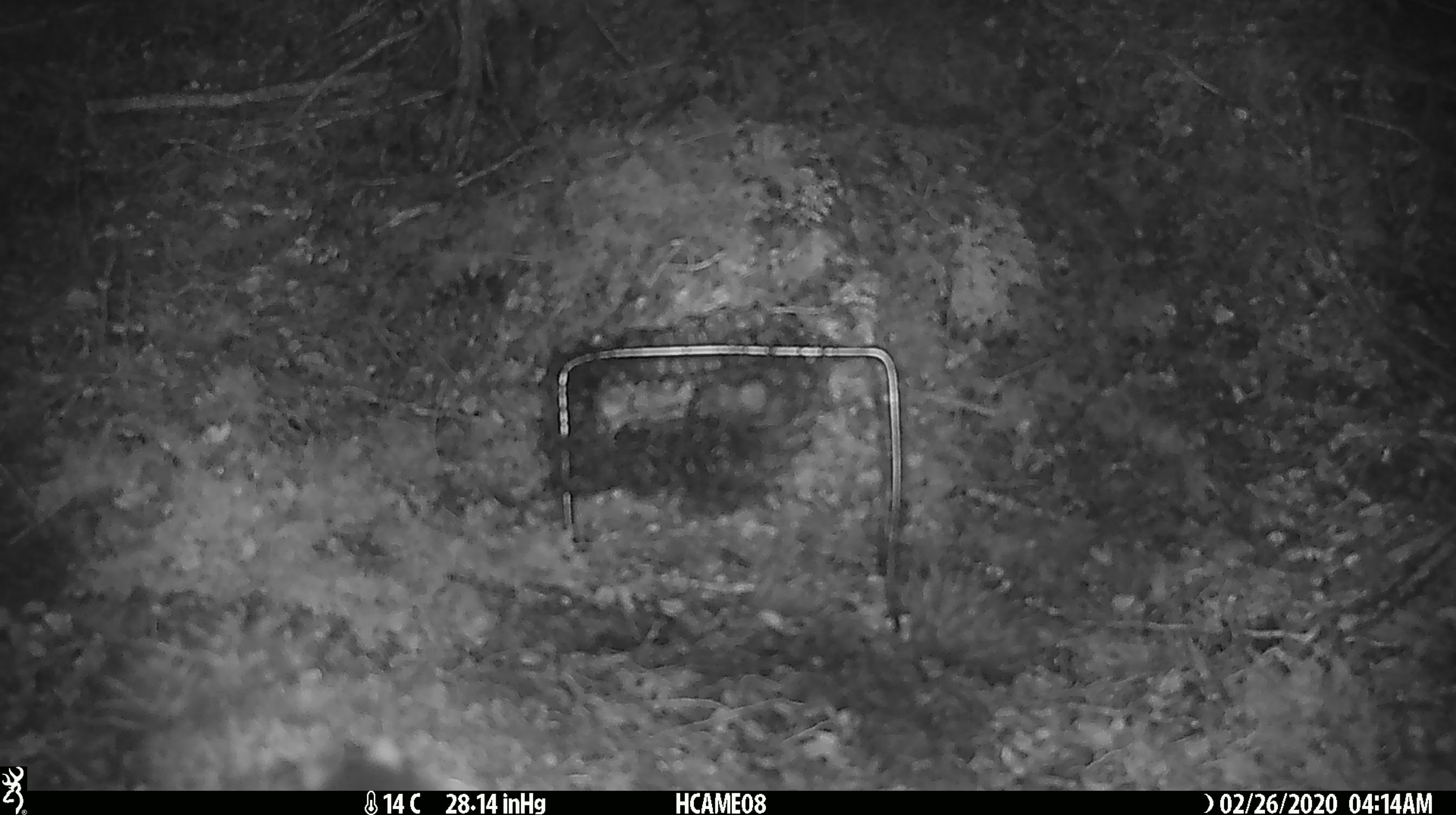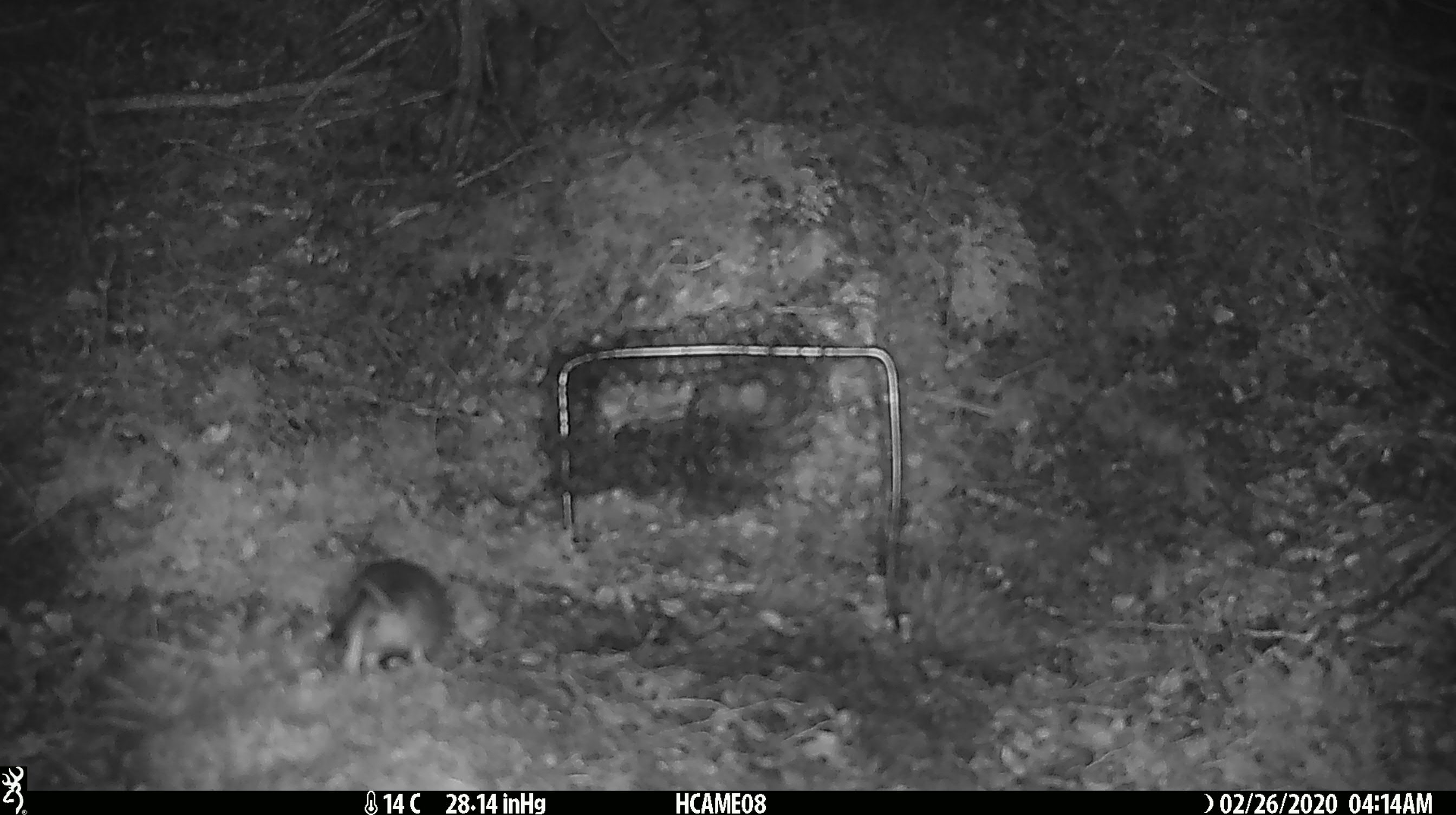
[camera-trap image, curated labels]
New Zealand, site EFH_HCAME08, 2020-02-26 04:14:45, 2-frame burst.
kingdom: Animalia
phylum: Chordata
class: Mammalia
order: Rodentia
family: Muridae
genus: Mus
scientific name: Mus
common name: mouse